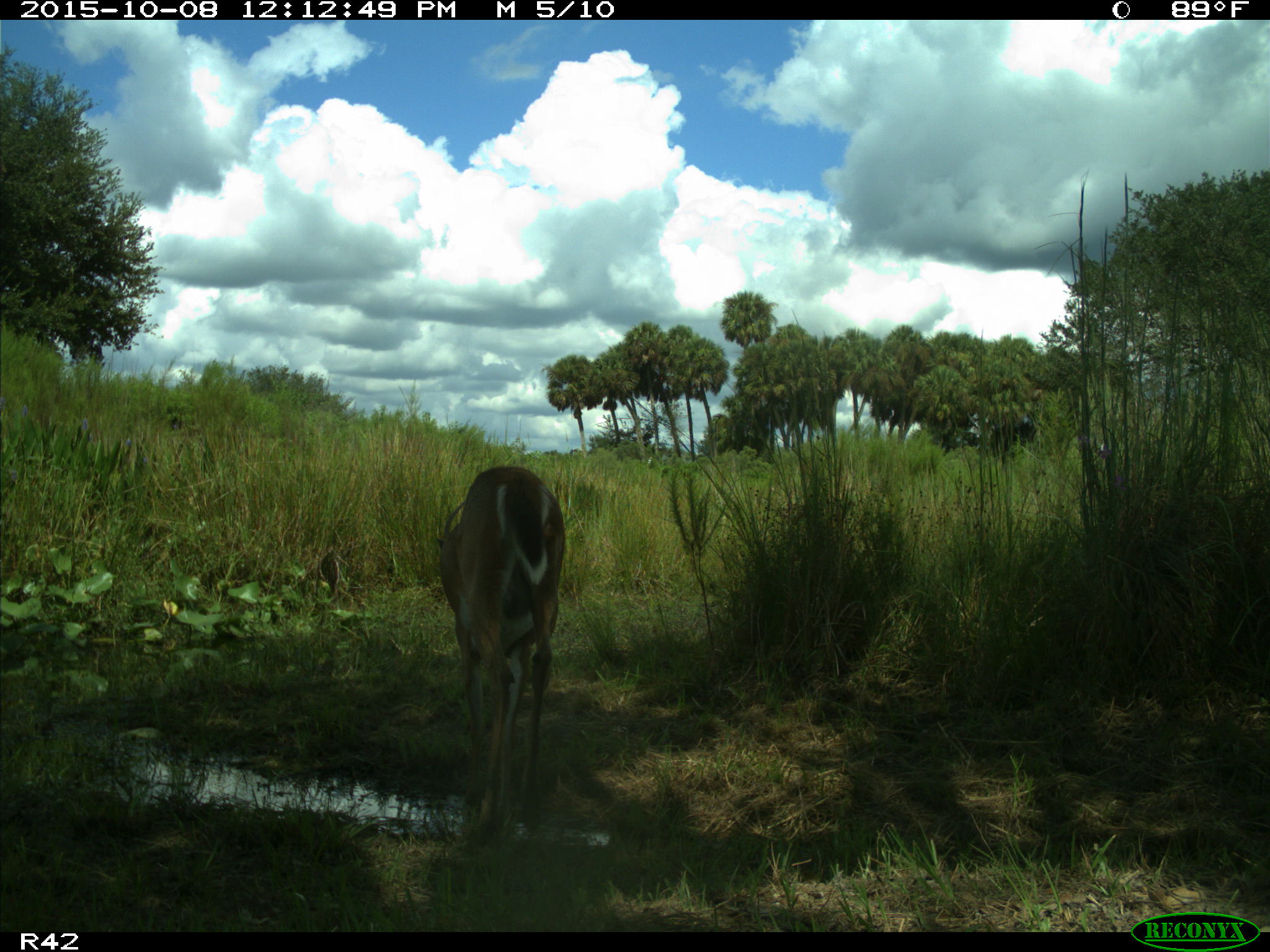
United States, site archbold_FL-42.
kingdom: Animalia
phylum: Chordata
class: Mammalia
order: Artiodactyla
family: Cervidae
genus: Odocoileus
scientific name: Odocoileus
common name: deer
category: unidentified deer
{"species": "unidentified deer (deer) (Odocoileus)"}